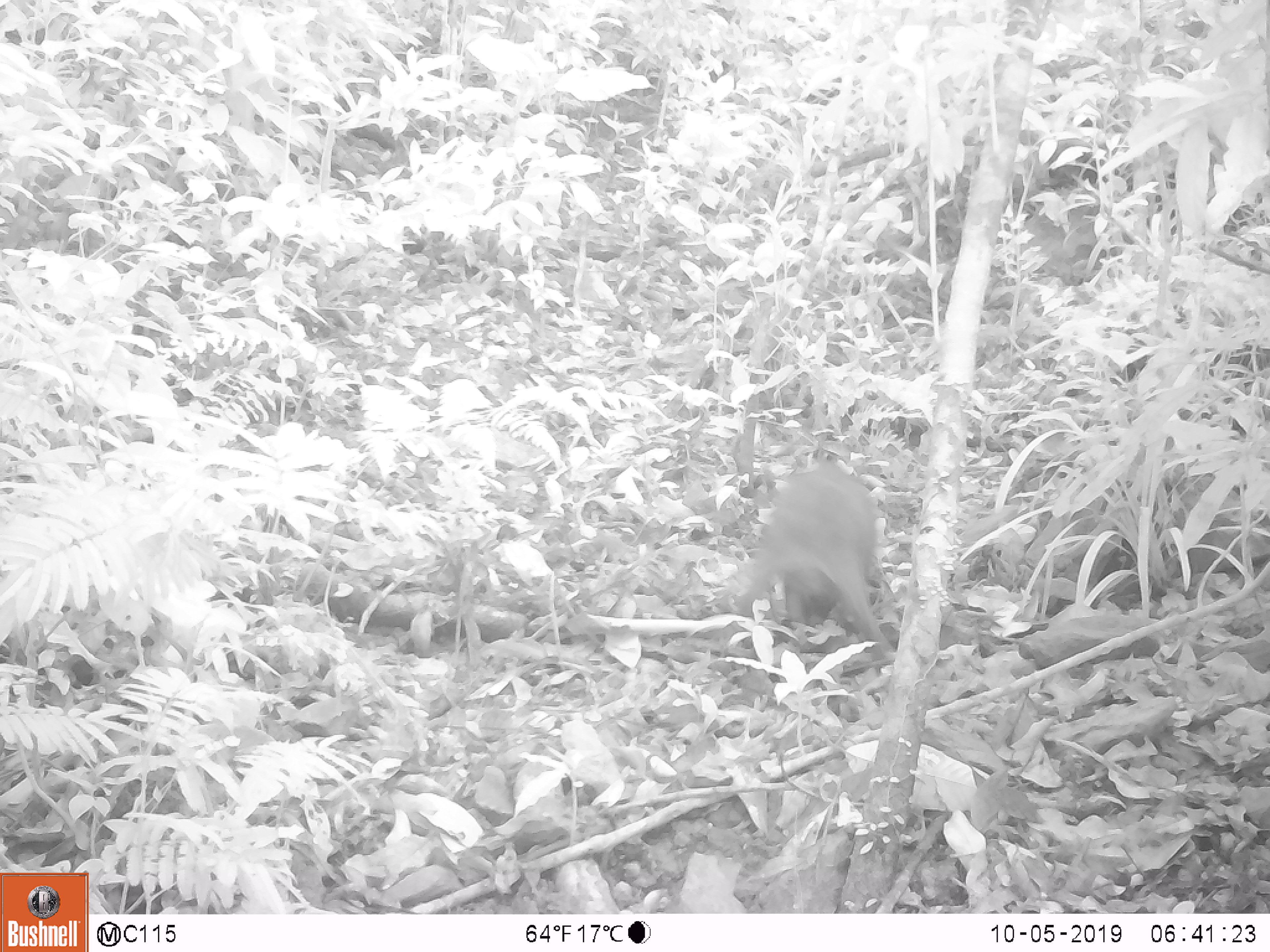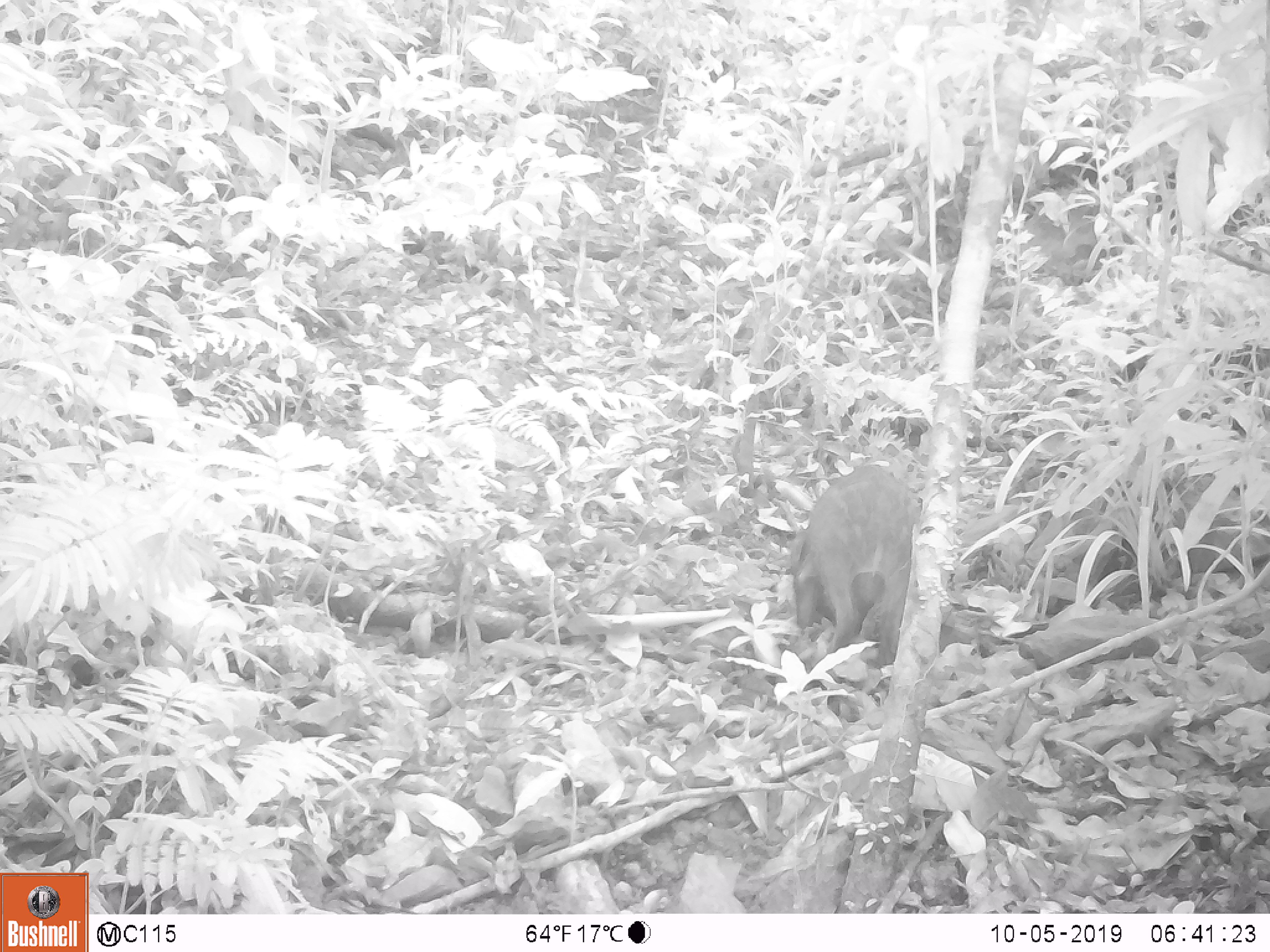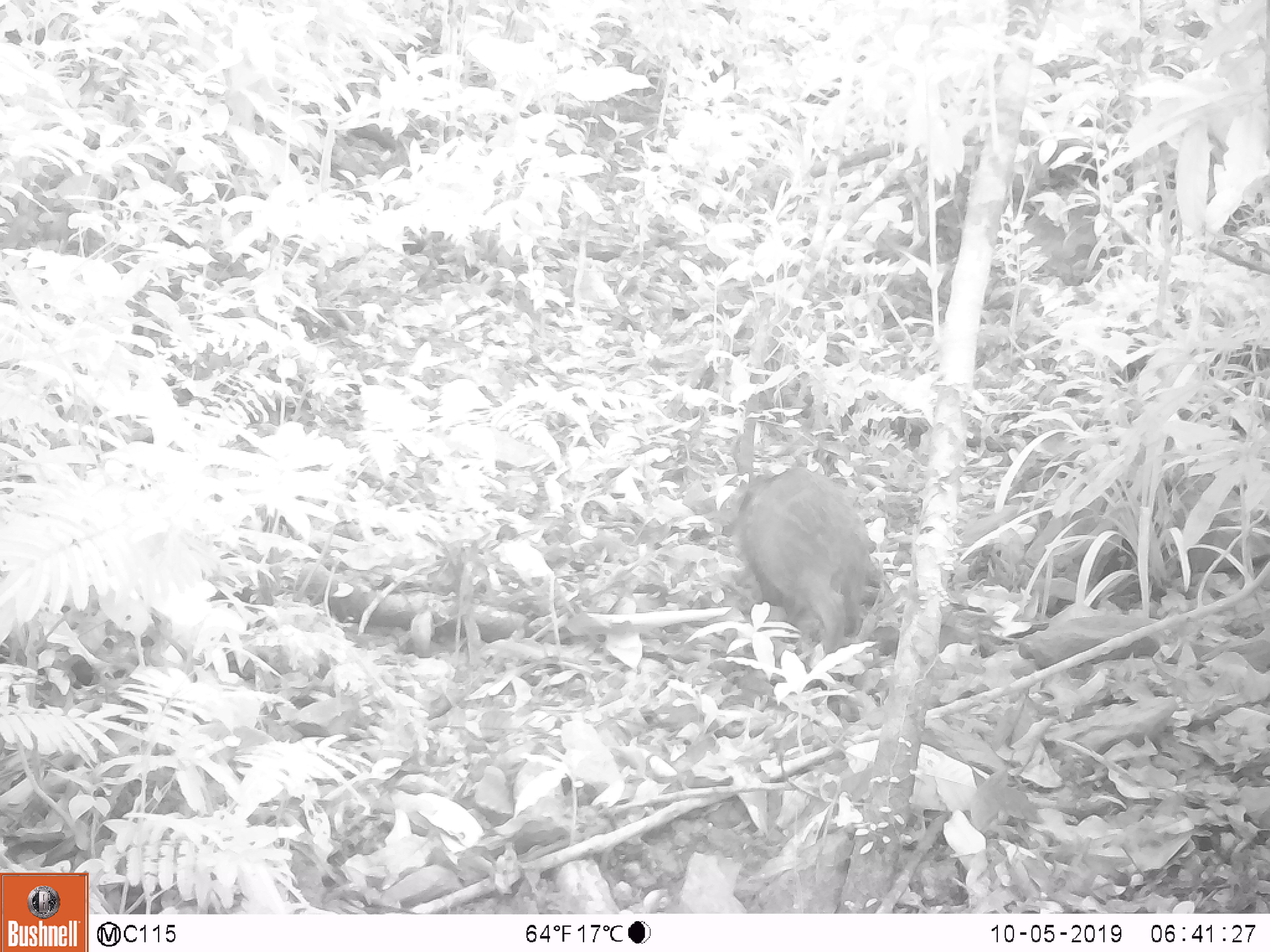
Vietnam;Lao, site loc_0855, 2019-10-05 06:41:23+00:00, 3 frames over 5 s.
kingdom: Animalia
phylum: Chordata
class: Mammalia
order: Artiodactyla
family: Suidae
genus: Sus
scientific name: Sus scrofa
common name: eurasian wild pig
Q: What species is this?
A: Eurasian wild pig (Sus scrofa).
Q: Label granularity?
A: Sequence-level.